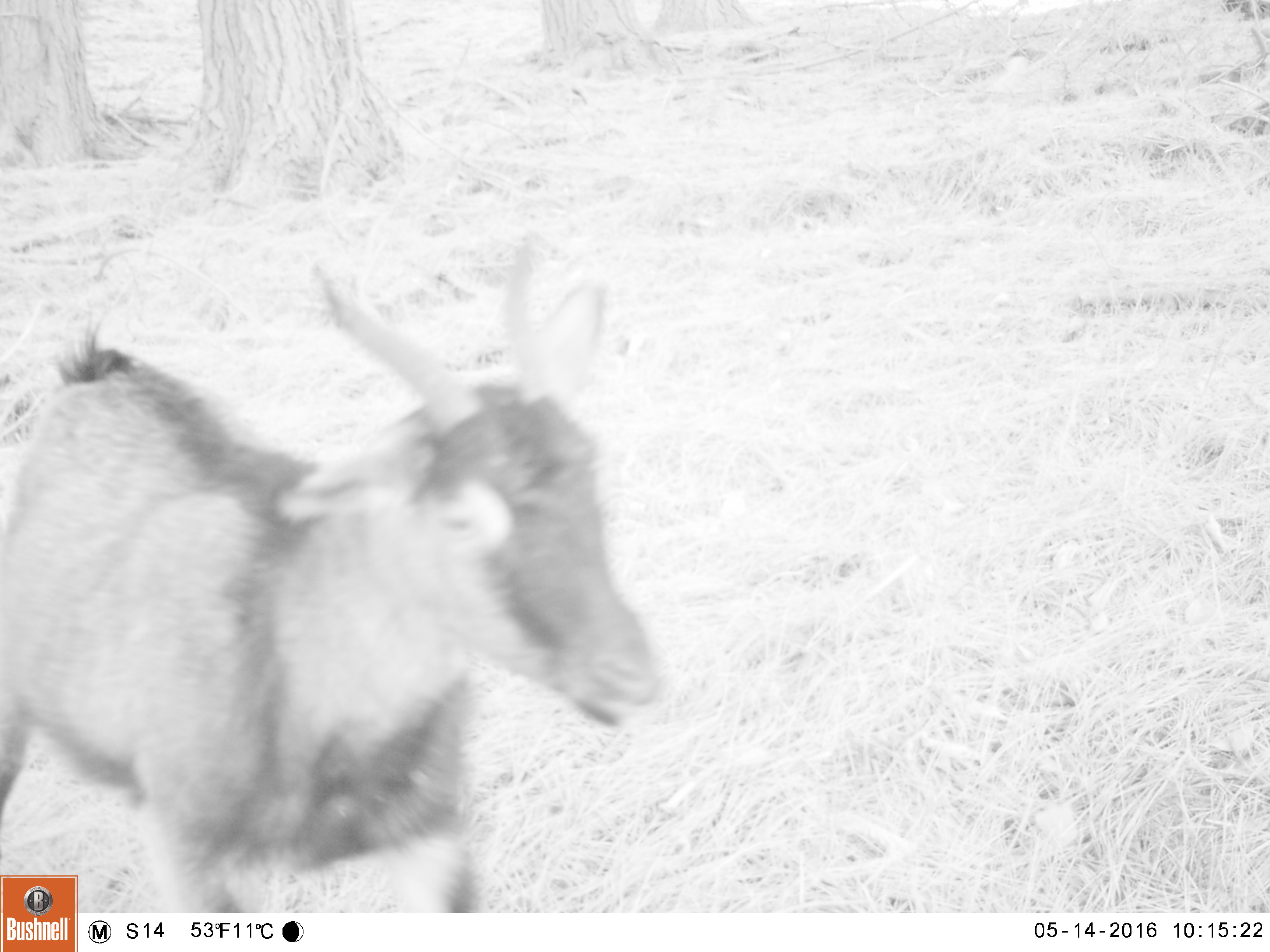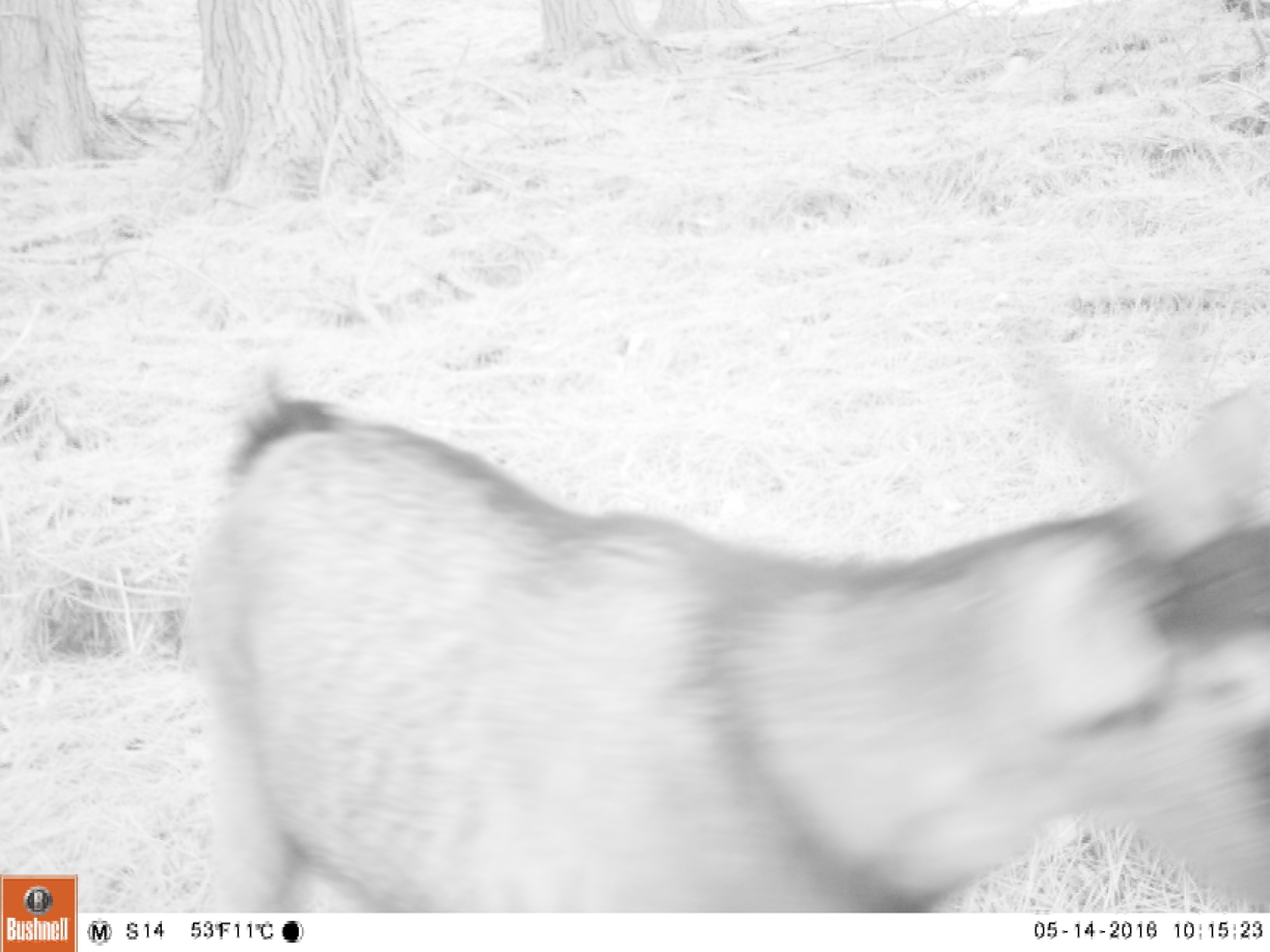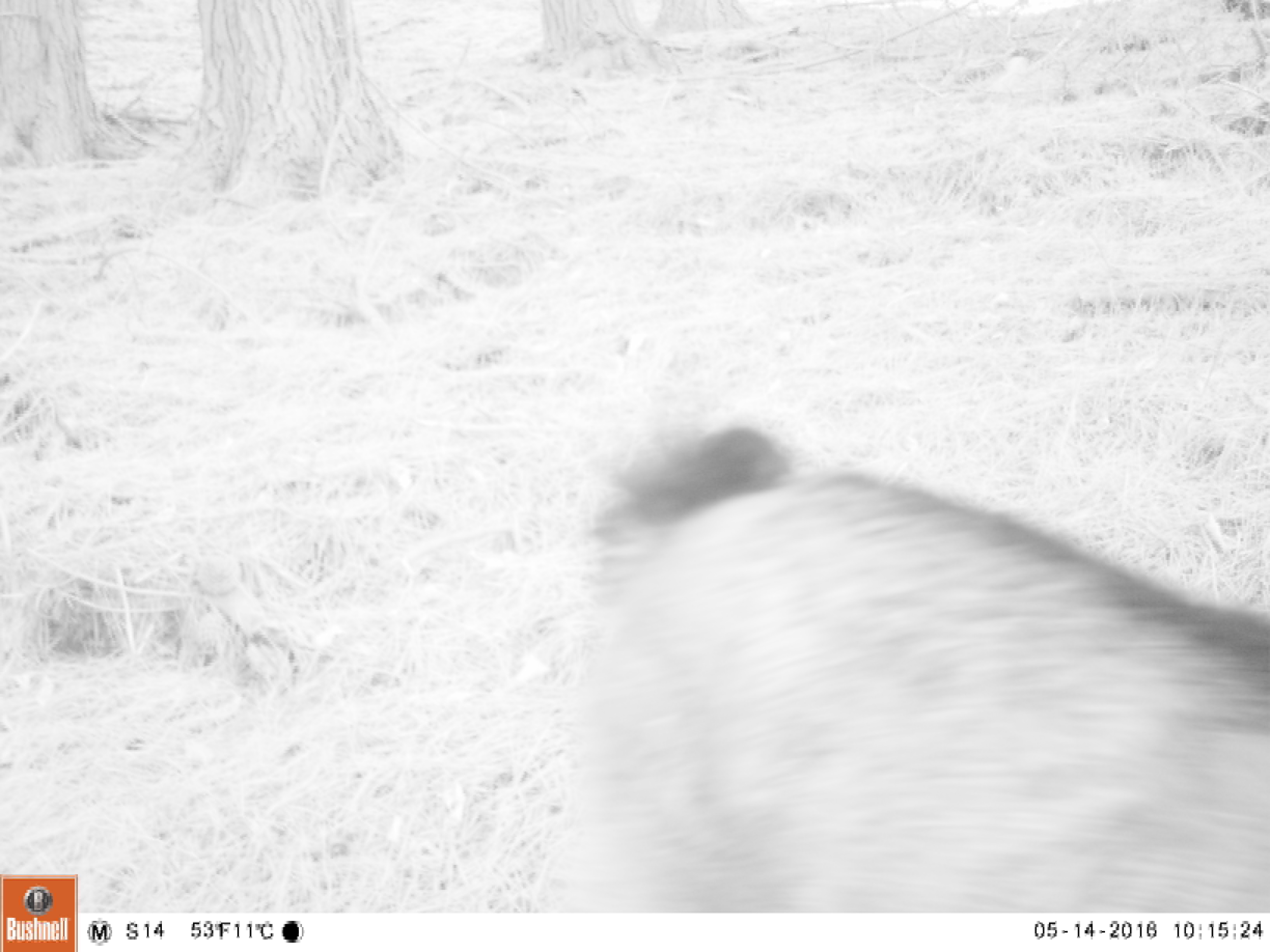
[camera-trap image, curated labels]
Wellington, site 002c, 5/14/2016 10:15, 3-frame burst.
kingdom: Animalia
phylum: Chordata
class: Mammalia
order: Artiodactyla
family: Bovidae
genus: Capra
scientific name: Capra hircus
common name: goat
Goat (Capra hircus).